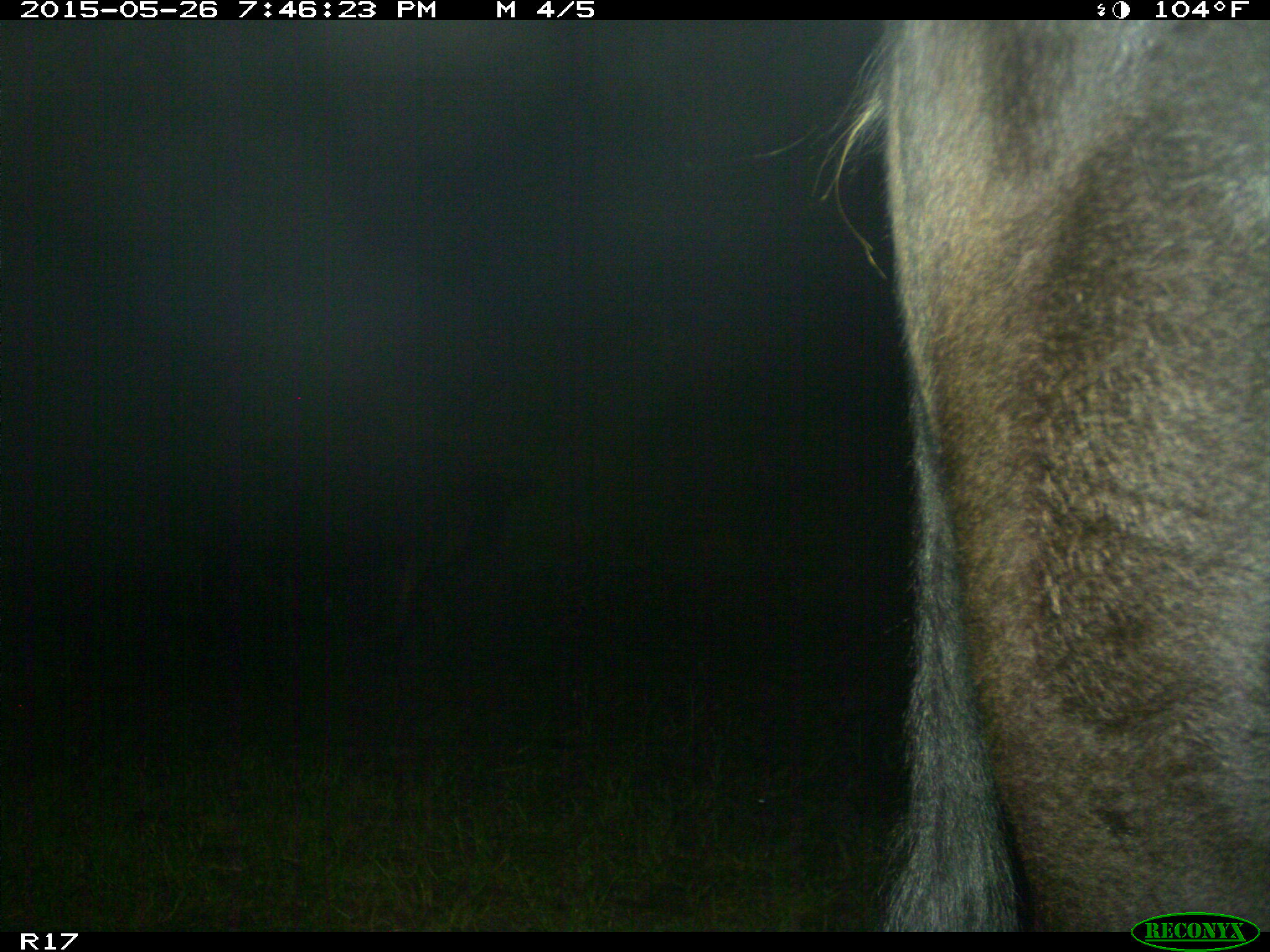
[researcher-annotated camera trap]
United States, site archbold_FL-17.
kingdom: Animalia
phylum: Chordata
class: Mammalia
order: Artiodactyla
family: Bovidae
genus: Bos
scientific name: Bos taurus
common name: domestic cow